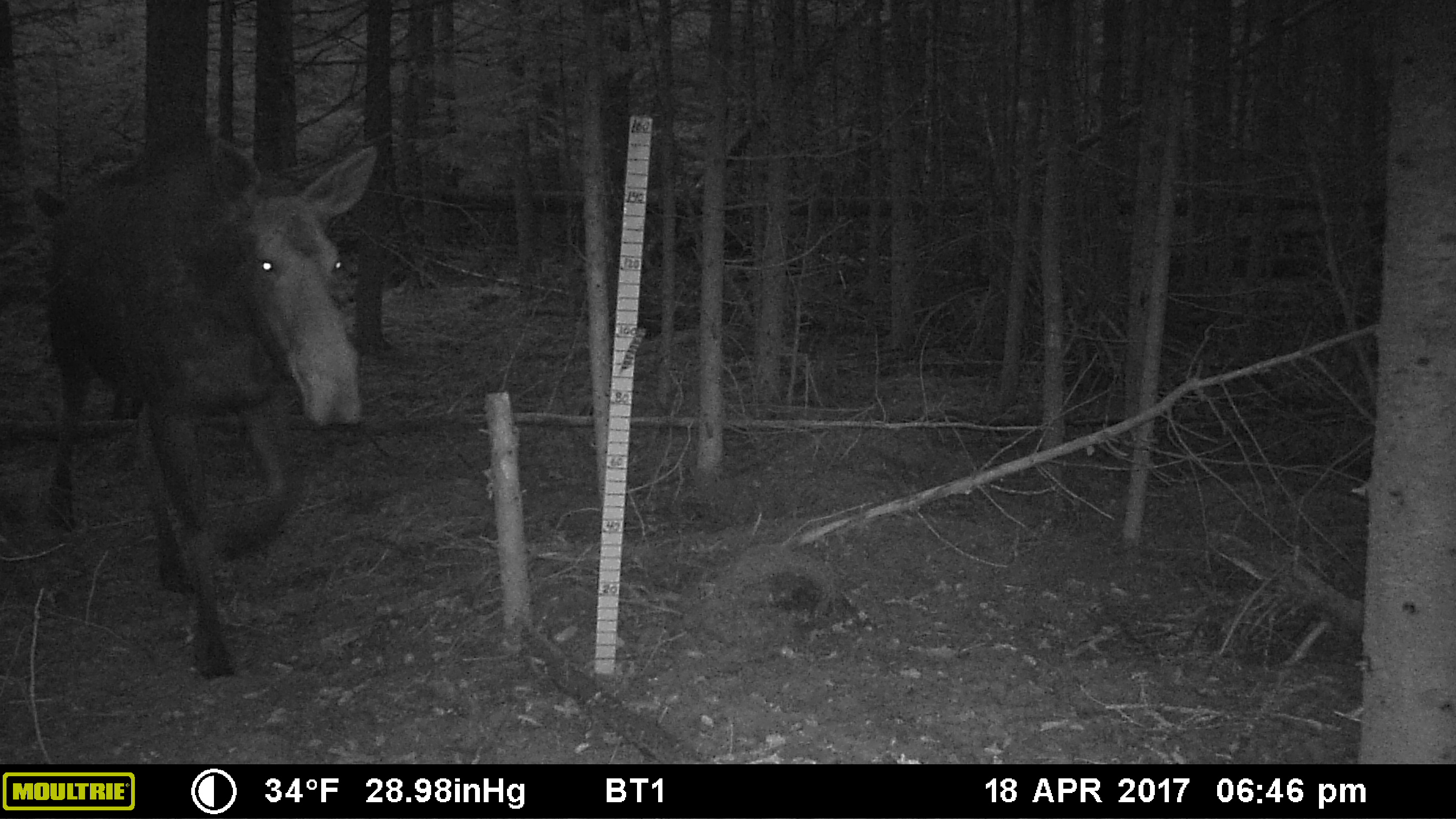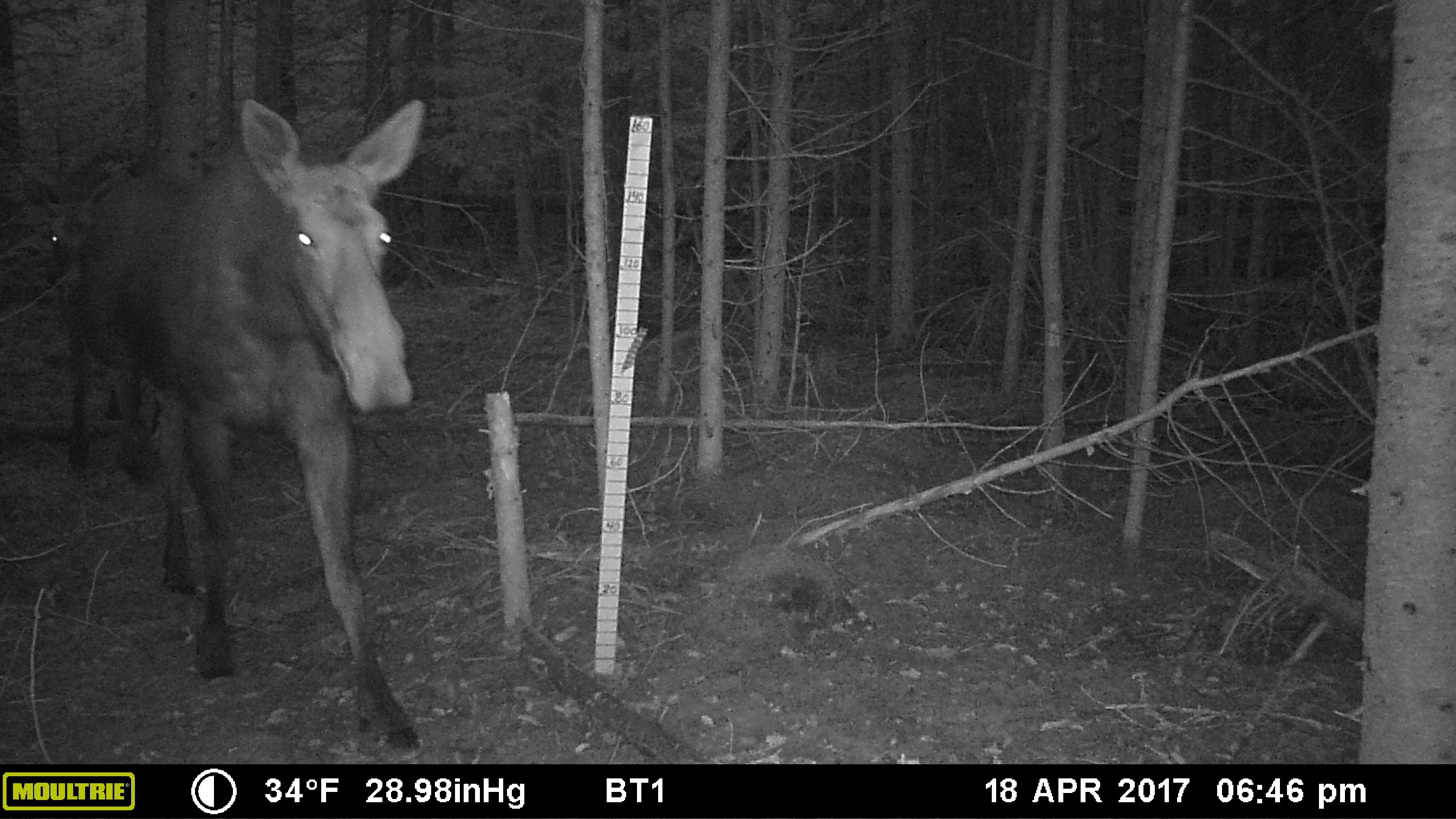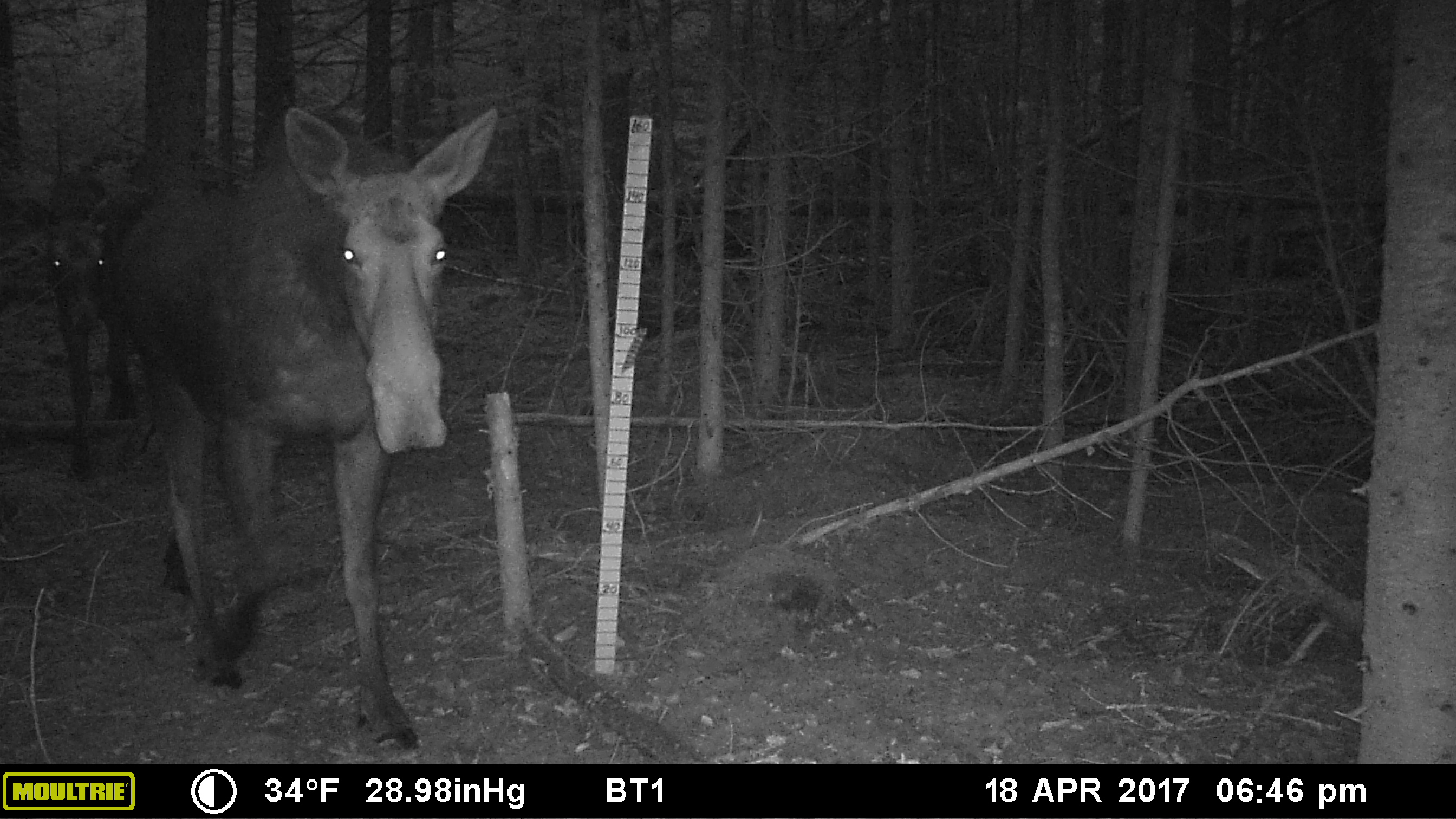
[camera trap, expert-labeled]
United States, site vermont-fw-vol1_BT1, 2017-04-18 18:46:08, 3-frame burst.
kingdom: Animalia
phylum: Chordata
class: Mammalia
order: Artiodactyla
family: Cervidae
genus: Alces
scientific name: Alces alces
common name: moose